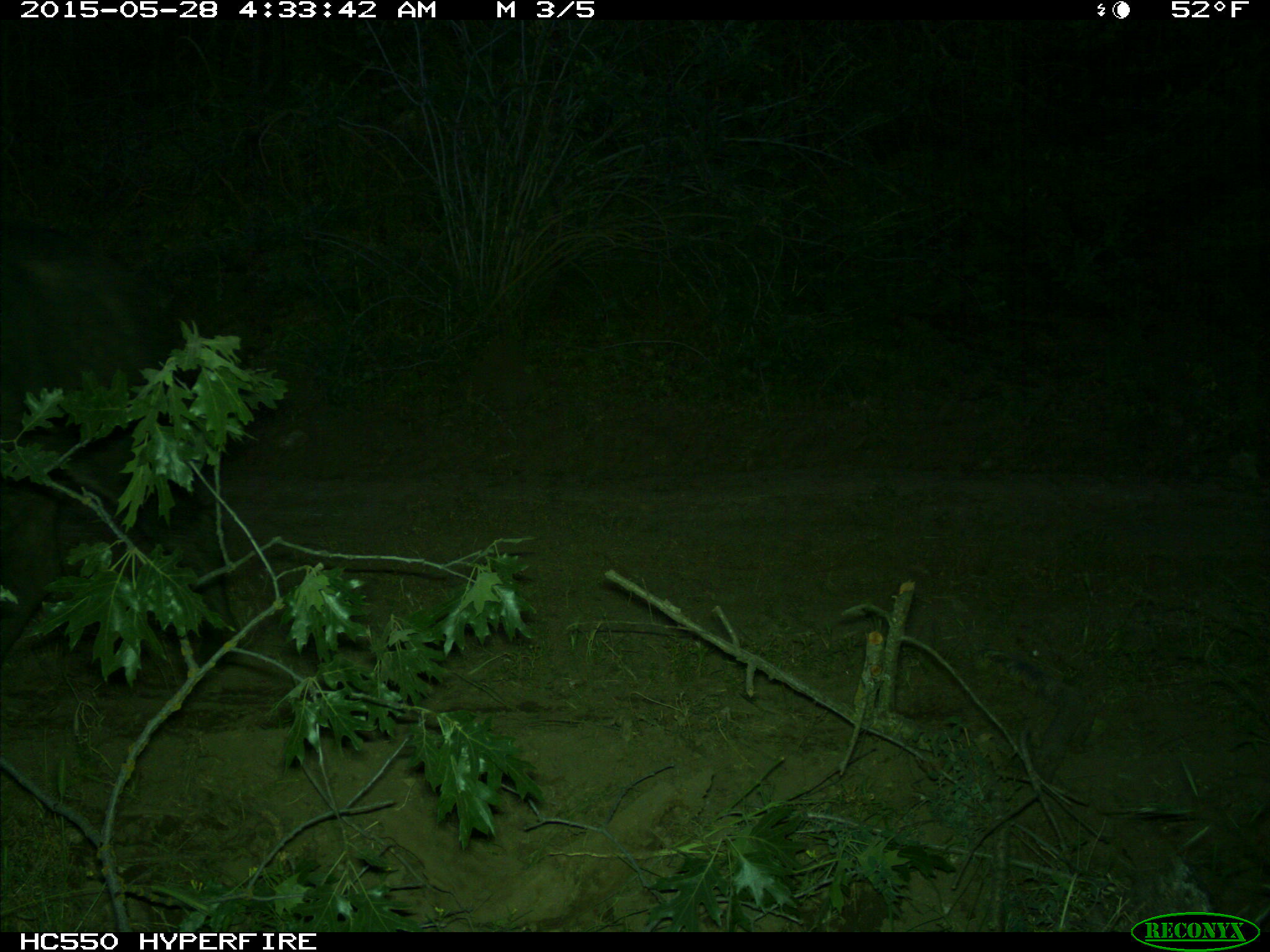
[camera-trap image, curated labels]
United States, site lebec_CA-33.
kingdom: Animalia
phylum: Chordata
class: Mammalia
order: Artiodactyla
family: Suidae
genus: Sus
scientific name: Sus scrofa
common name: wild boar